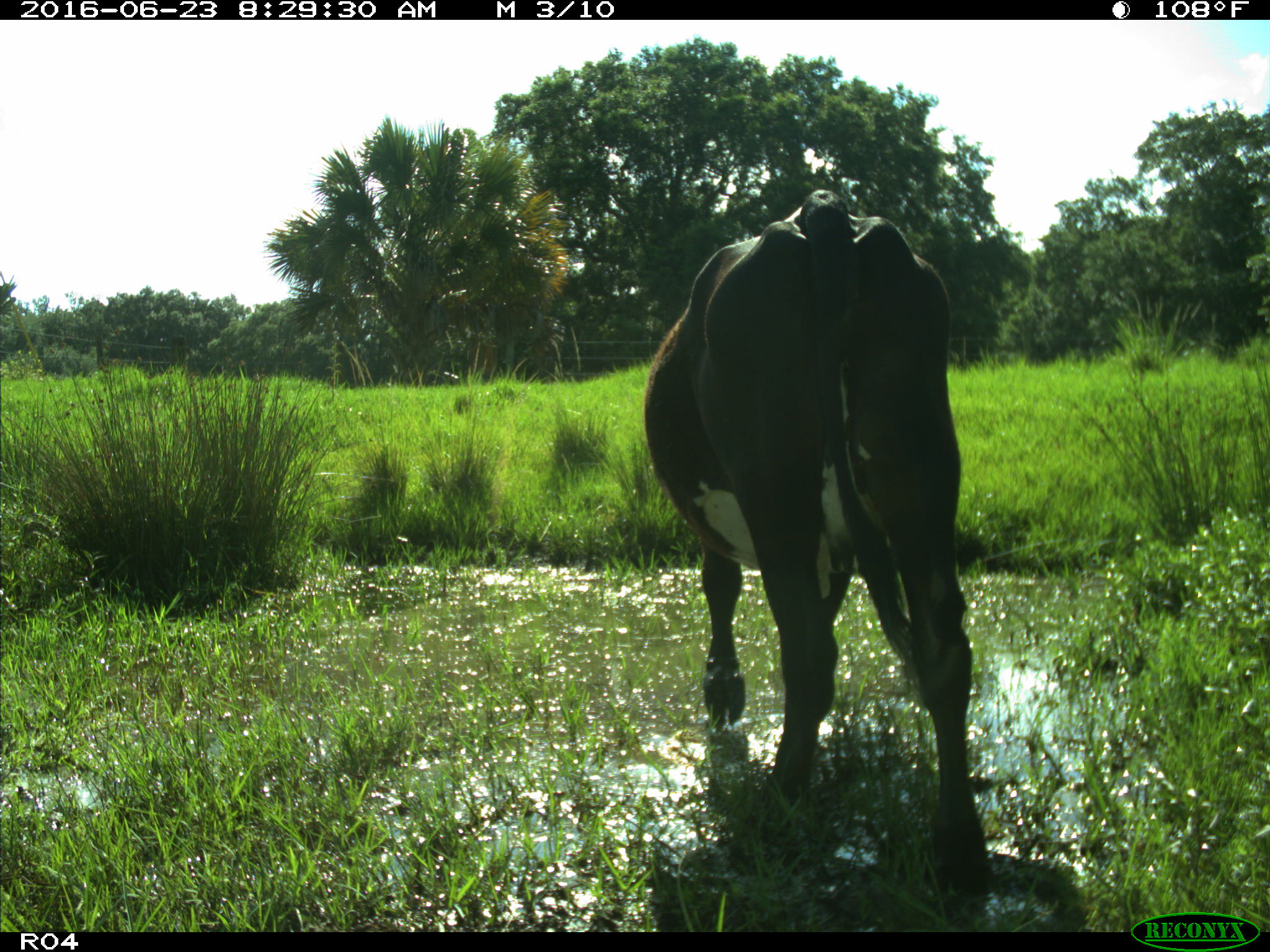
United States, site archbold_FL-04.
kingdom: Animalia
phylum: Chordata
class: Mammalia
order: Artiodactyla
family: Bovidae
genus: Bos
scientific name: Bos taurus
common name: domestic cow